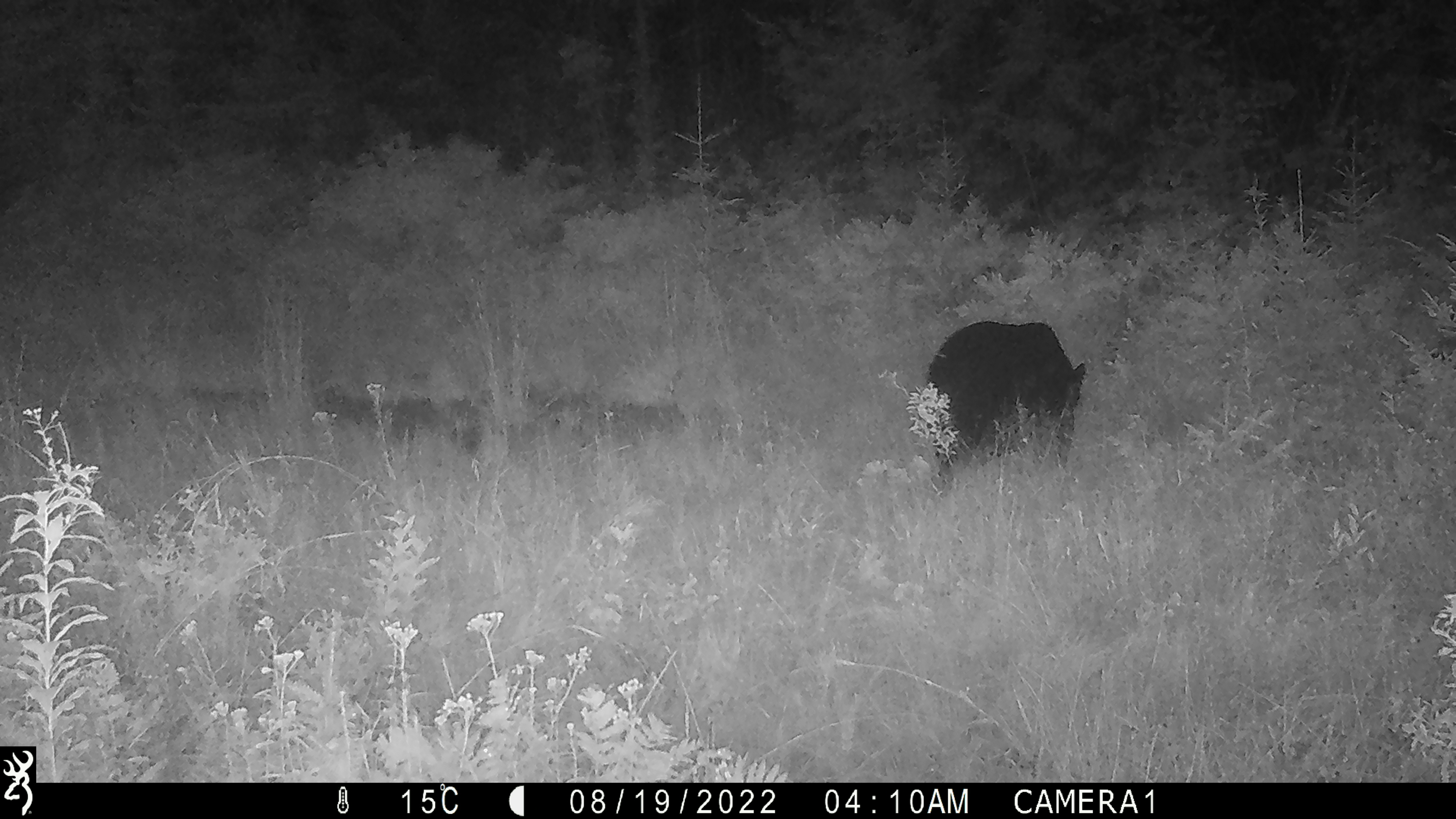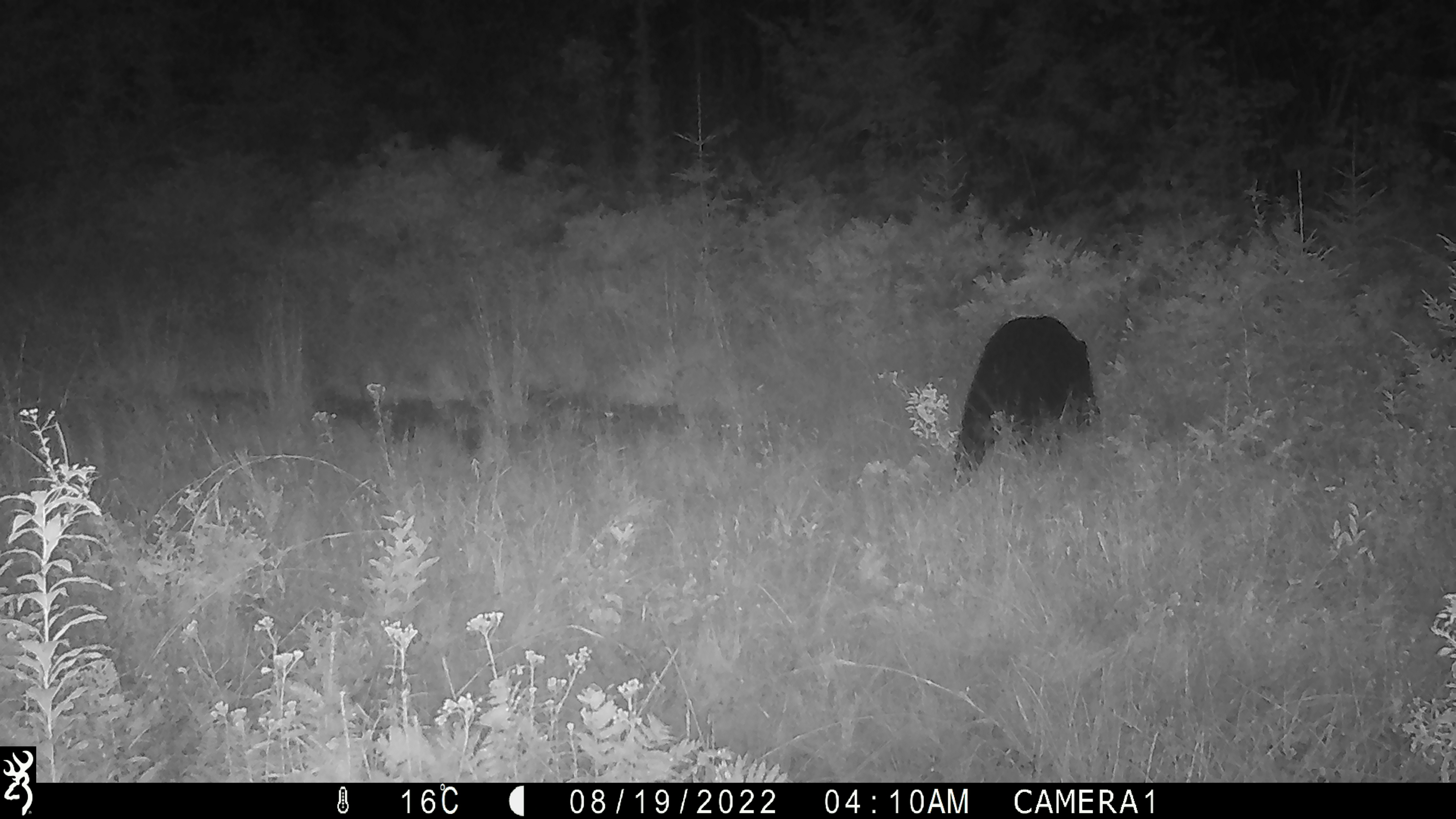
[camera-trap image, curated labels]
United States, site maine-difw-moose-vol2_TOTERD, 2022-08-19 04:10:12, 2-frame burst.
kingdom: Animalia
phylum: Chordata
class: Mammalia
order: Carnivora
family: Ursidae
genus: Ursus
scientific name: Ursus americanus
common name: black bear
Black bear (Ursus americanus).